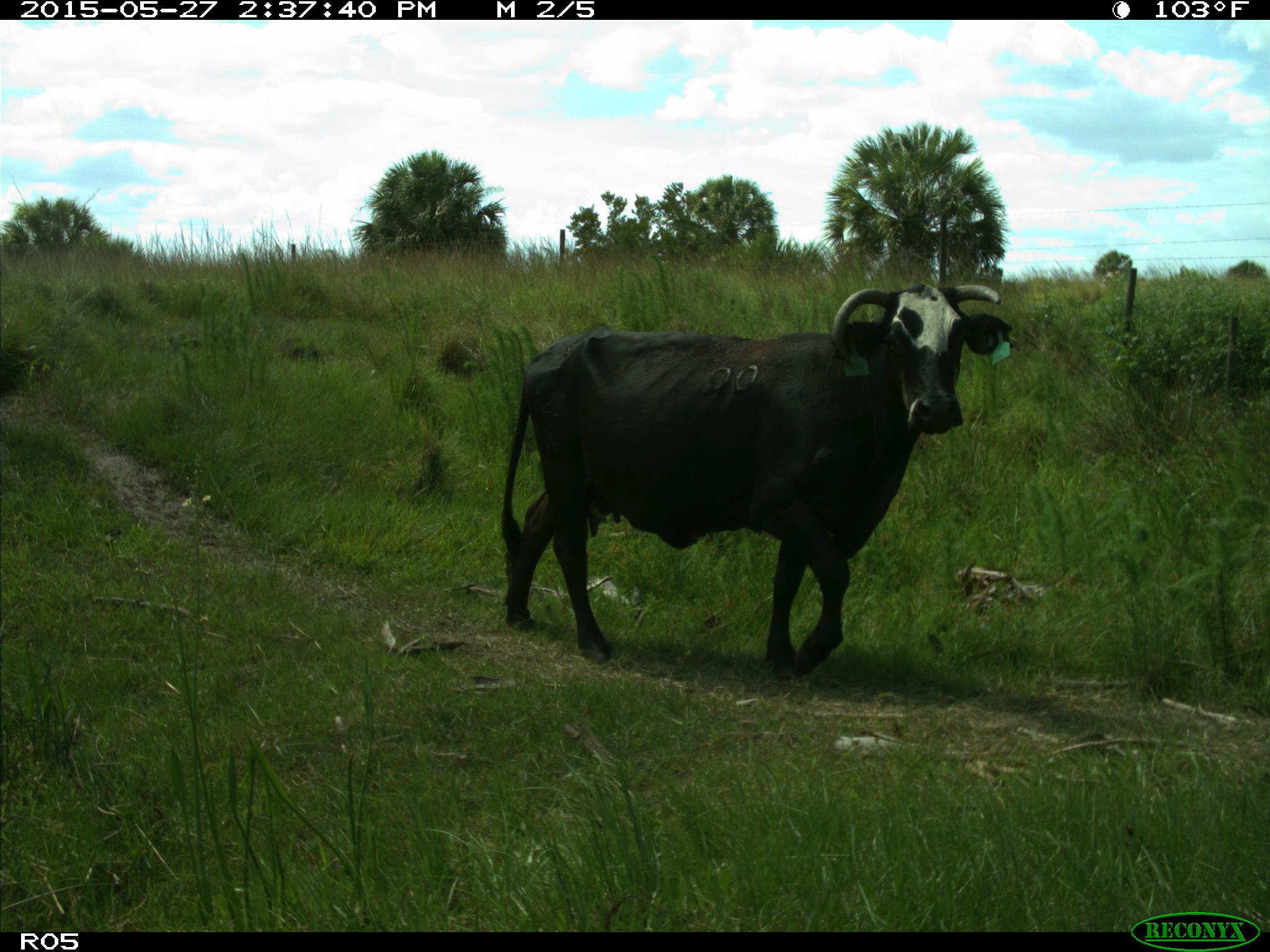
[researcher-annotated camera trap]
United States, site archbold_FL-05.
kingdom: Animalia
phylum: Chordata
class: Mammalia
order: Artiodactyla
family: Bovidae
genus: Bos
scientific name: Bos taurus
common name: domestic cow